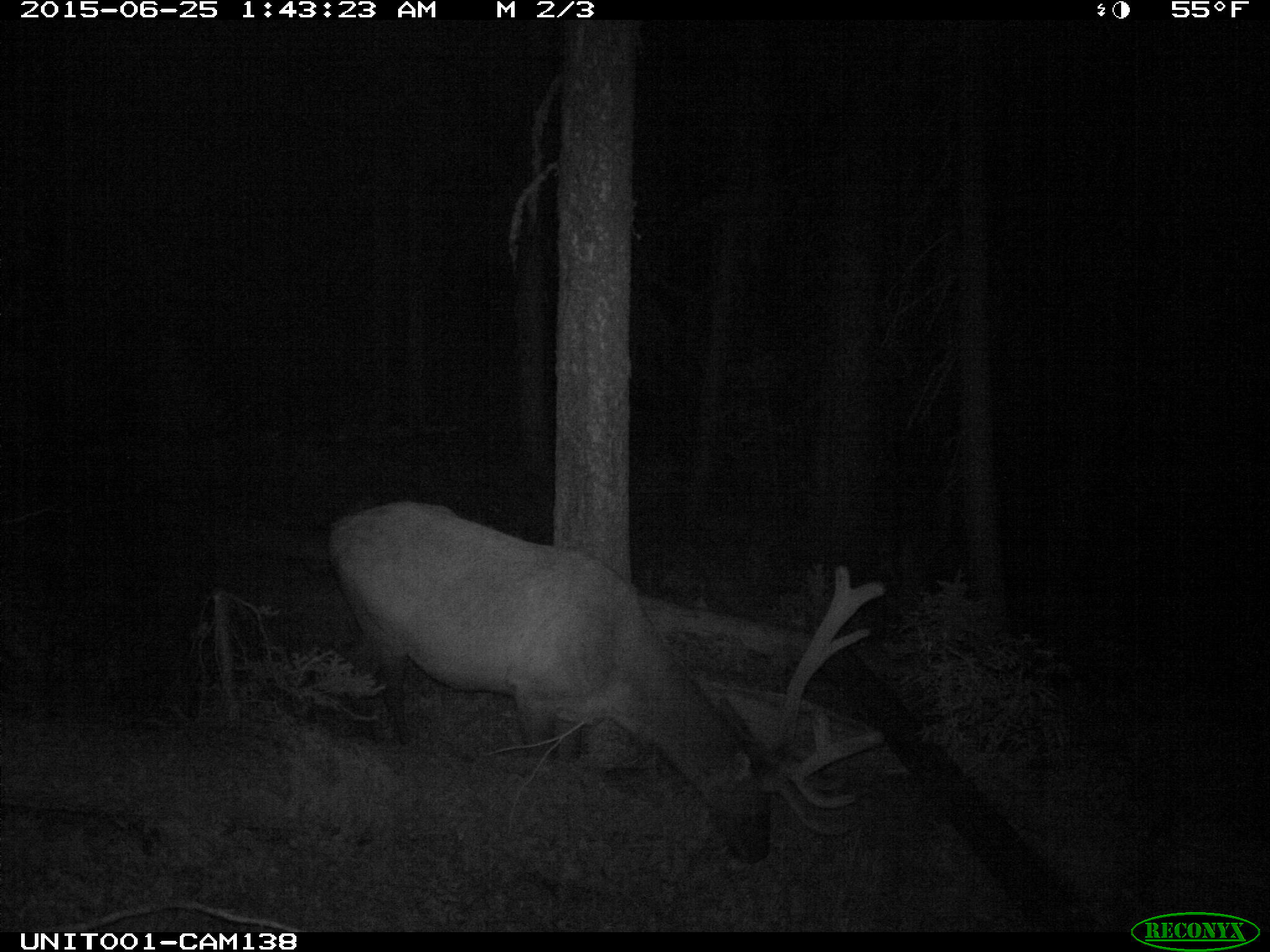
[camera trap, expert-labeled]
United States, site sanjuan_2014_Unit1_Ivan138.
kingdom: Animalia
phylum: Chordata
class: Mammalia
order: Artiodactyla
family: Cervidae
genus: Cervus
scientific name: Cervus elaphus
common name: red deer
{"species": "Cervus elaphus (red deer)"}